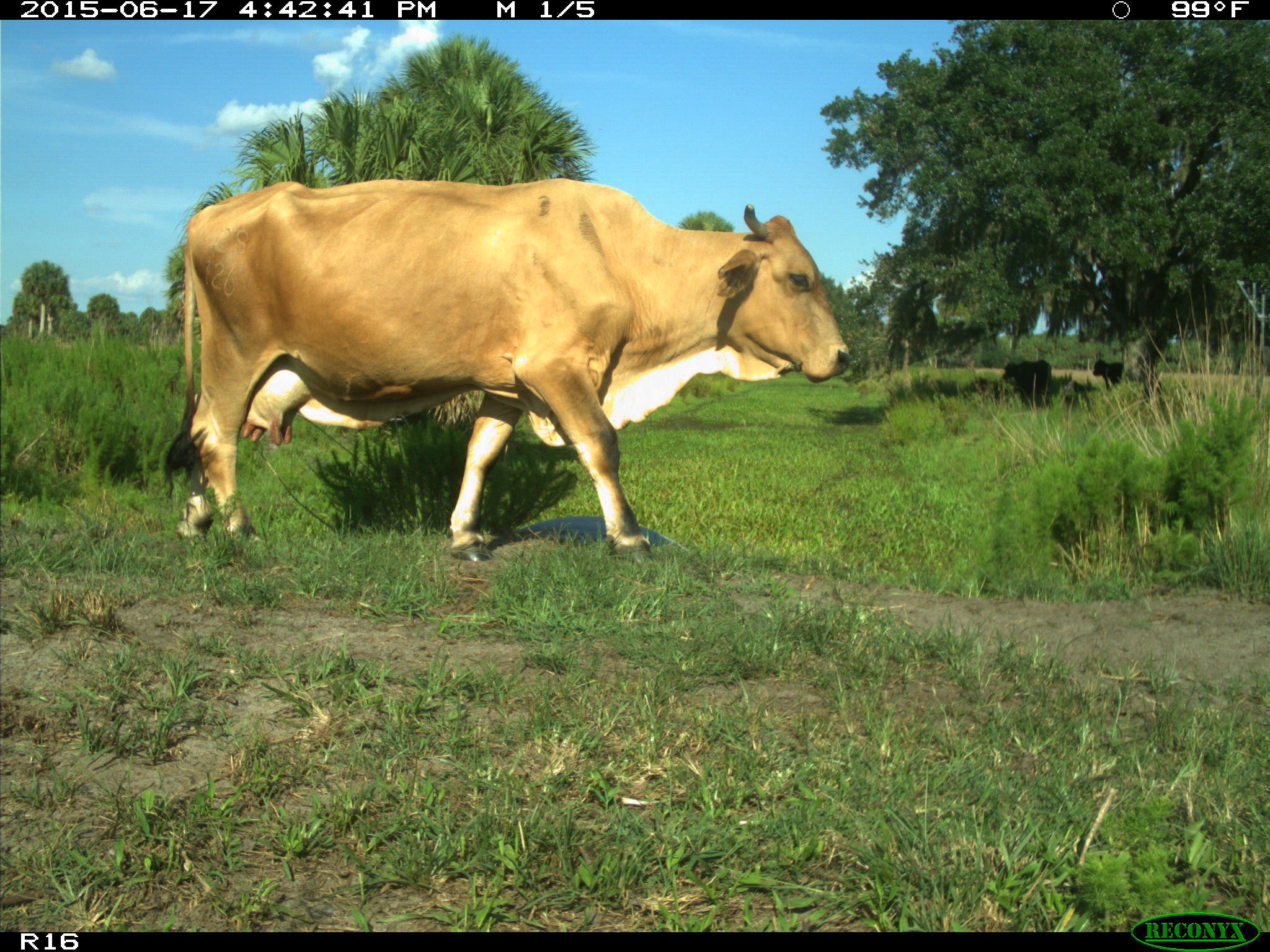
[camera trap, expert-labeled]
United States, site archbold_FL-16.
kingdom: Animalia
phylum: Chordata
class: Mammalia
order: Artiodactyla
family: Bovidae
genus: Bos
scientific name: Bos taurus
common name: domestic cow